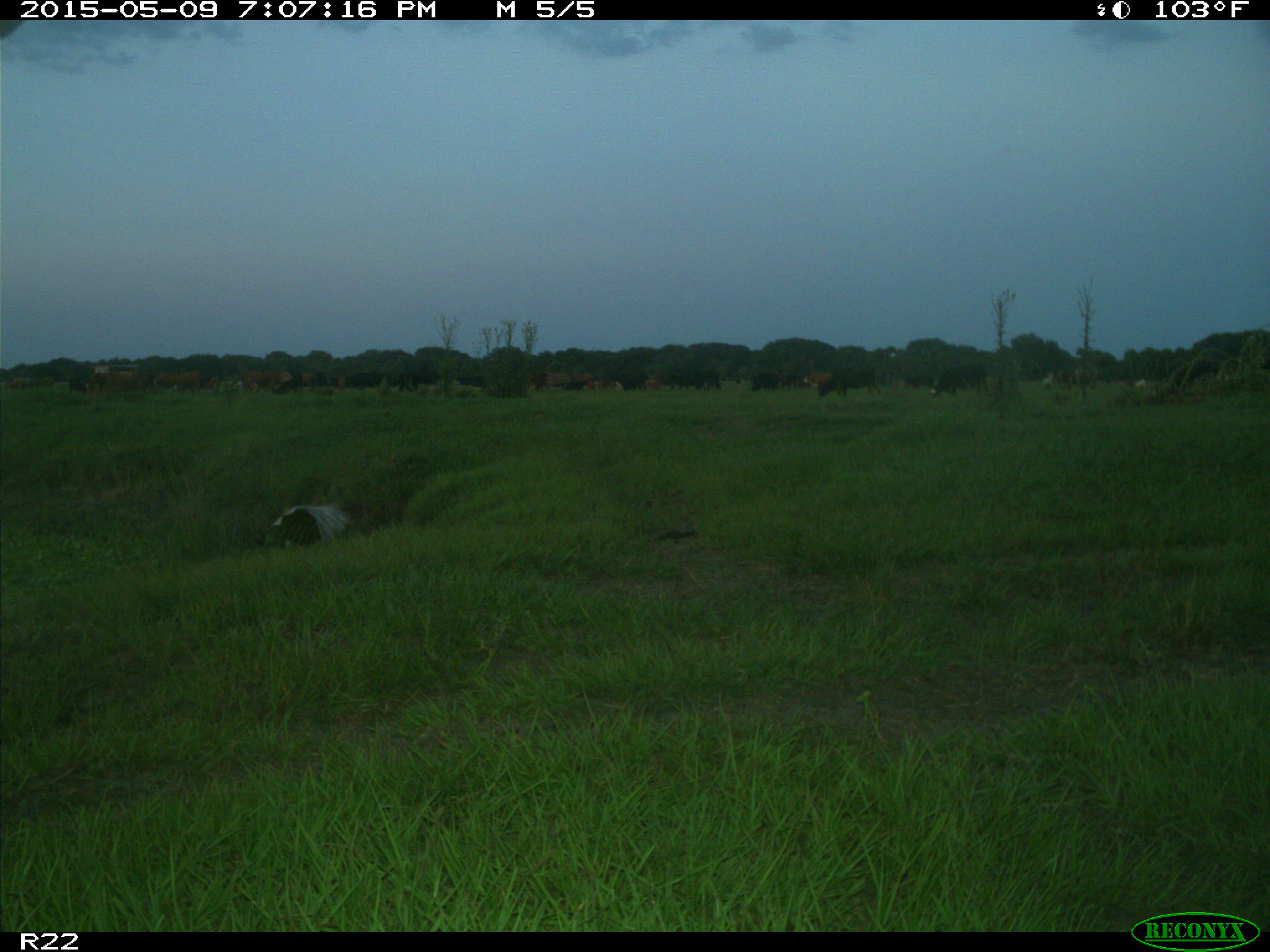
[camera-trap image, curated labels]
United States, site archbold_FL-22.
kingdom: Animalia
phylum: Chordata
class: Mammalia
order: Artiodactyla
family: Bovidae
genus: Bos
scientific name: Bos taurus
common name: domestic cow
Bos taurus (domestic cow).